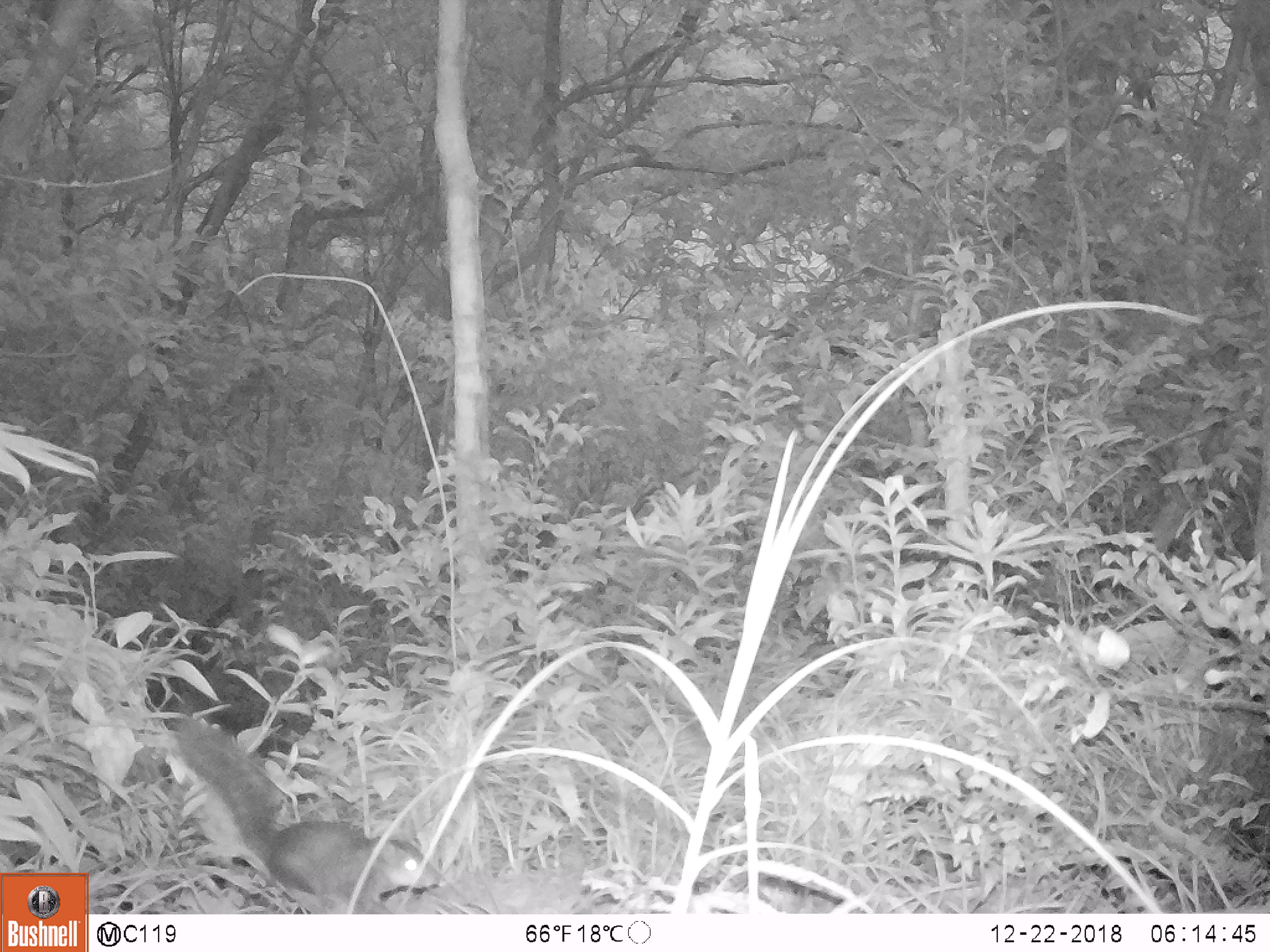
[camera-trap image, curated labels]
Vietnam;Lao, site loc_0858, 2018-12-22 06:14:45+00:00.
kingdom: Animalia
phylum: Chordata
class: Mammalia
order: Rodentia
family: Sciuridae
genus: Dremomys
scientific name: Dremomys rufigenis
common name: red-cheeked squirrel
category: red cheeked squirrel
Red cheeked squirrel (red-cheeked squirrel) (Dremomys rufigenis). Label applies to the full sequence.